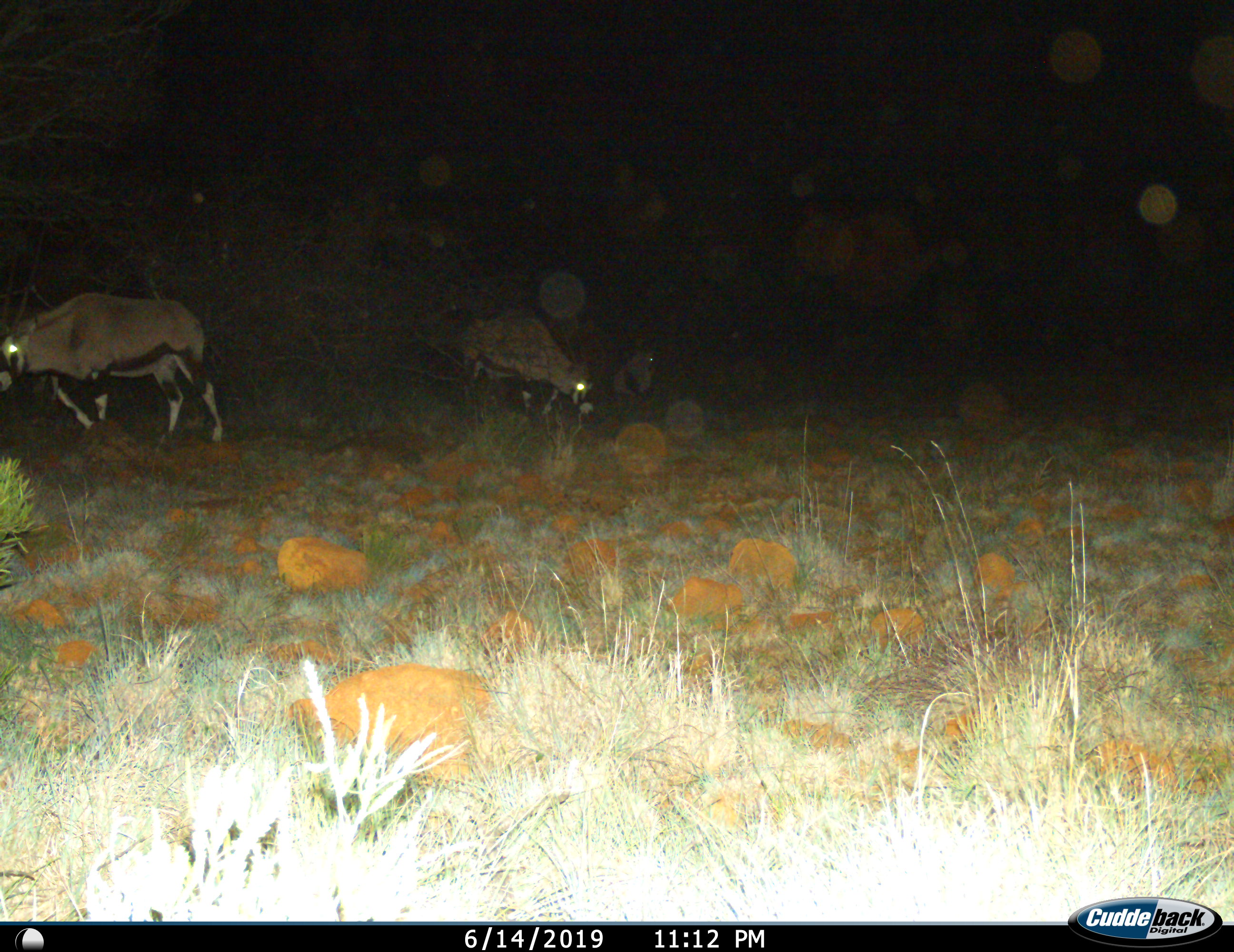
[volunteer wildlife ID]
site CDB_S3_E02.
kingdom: Animalia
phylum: Chordata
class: Mammalia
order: Artiodactyla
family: Bovidae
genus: Oryx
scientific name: Oryx gazella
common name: gemsbok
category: oryx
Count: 3.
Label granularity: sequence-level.